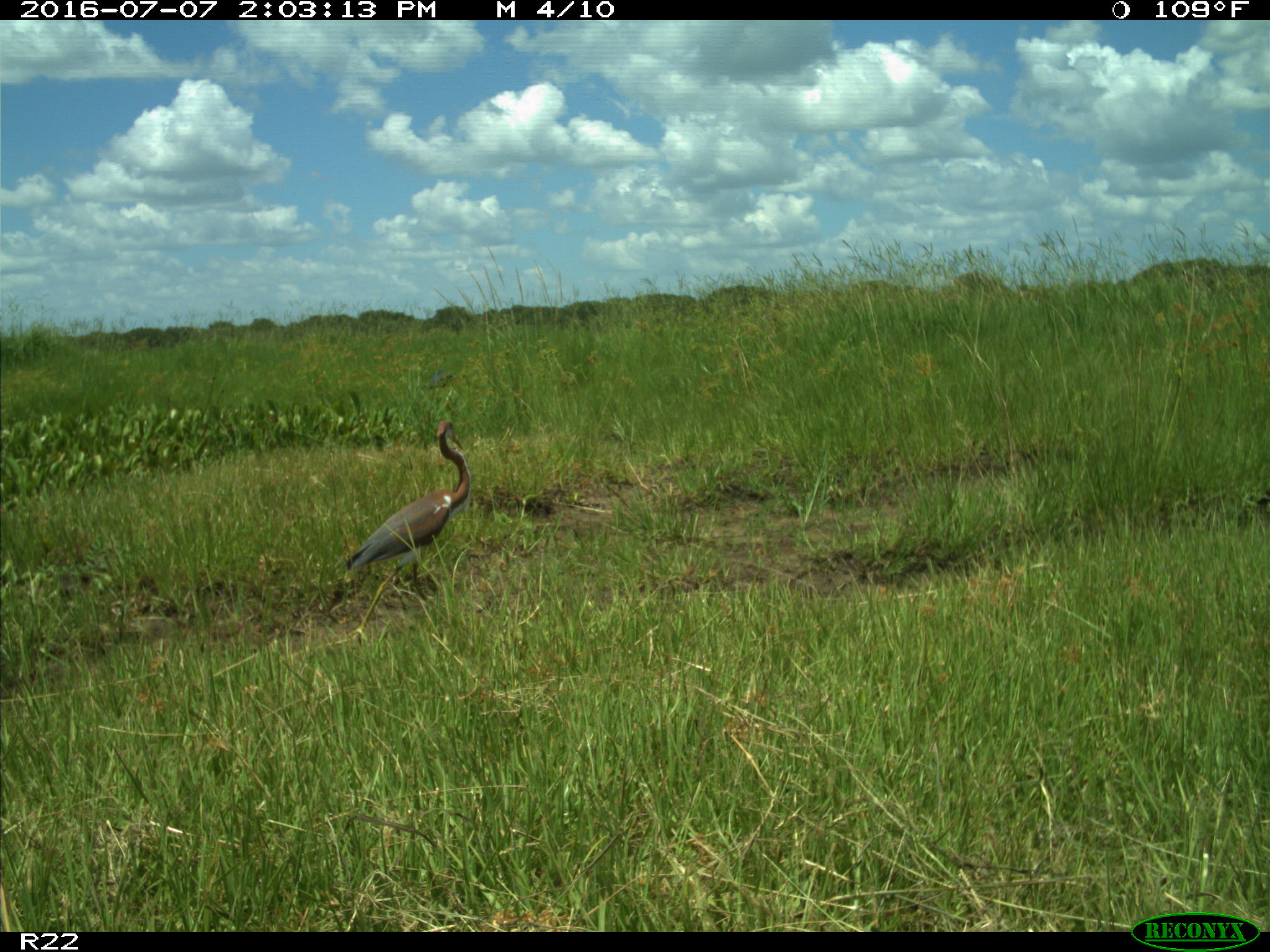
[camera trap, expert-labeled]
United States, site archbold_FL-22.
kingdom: Animalia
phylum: Chordata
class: Aves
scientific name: Aves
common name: birds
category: unidentified bird